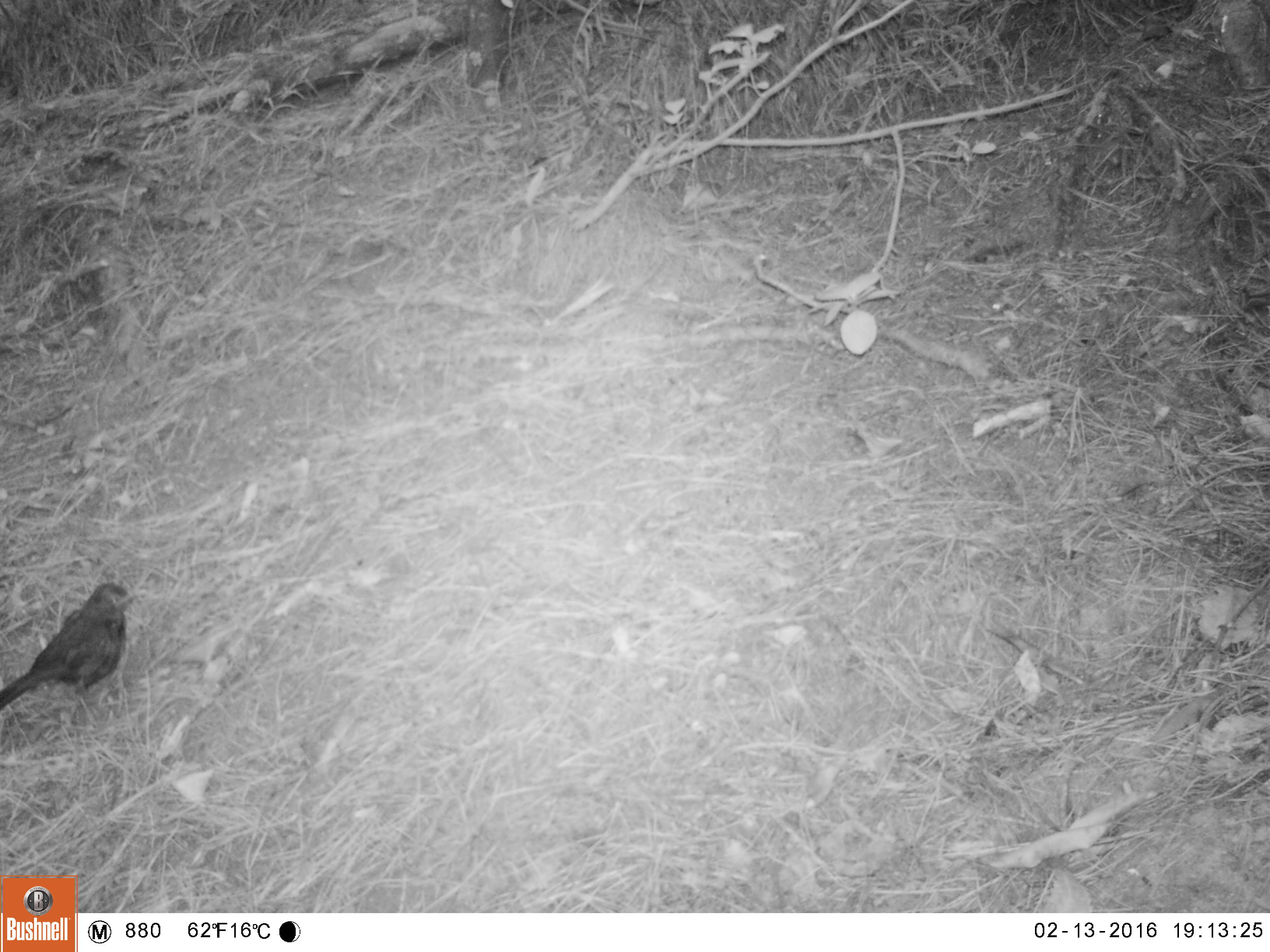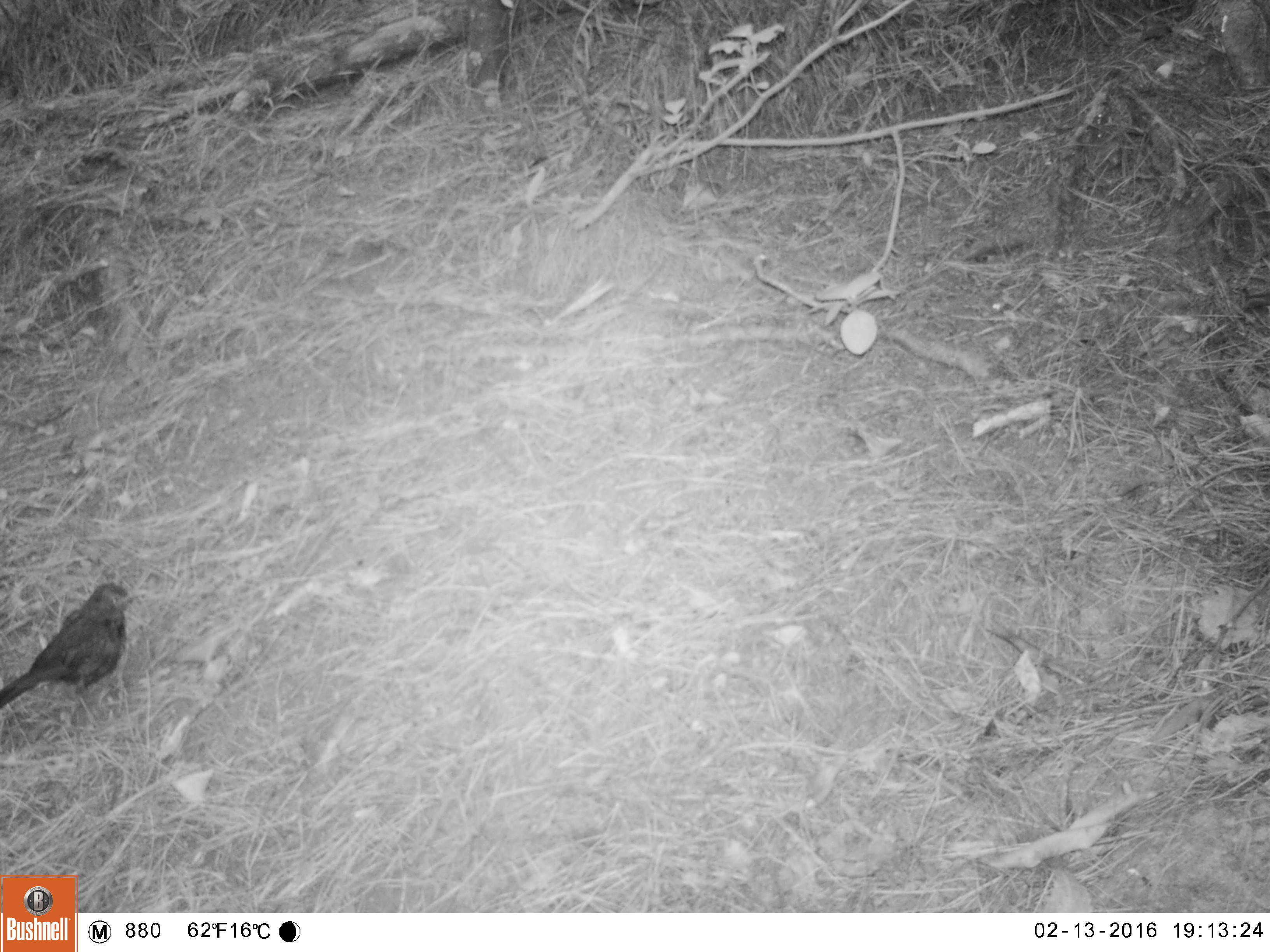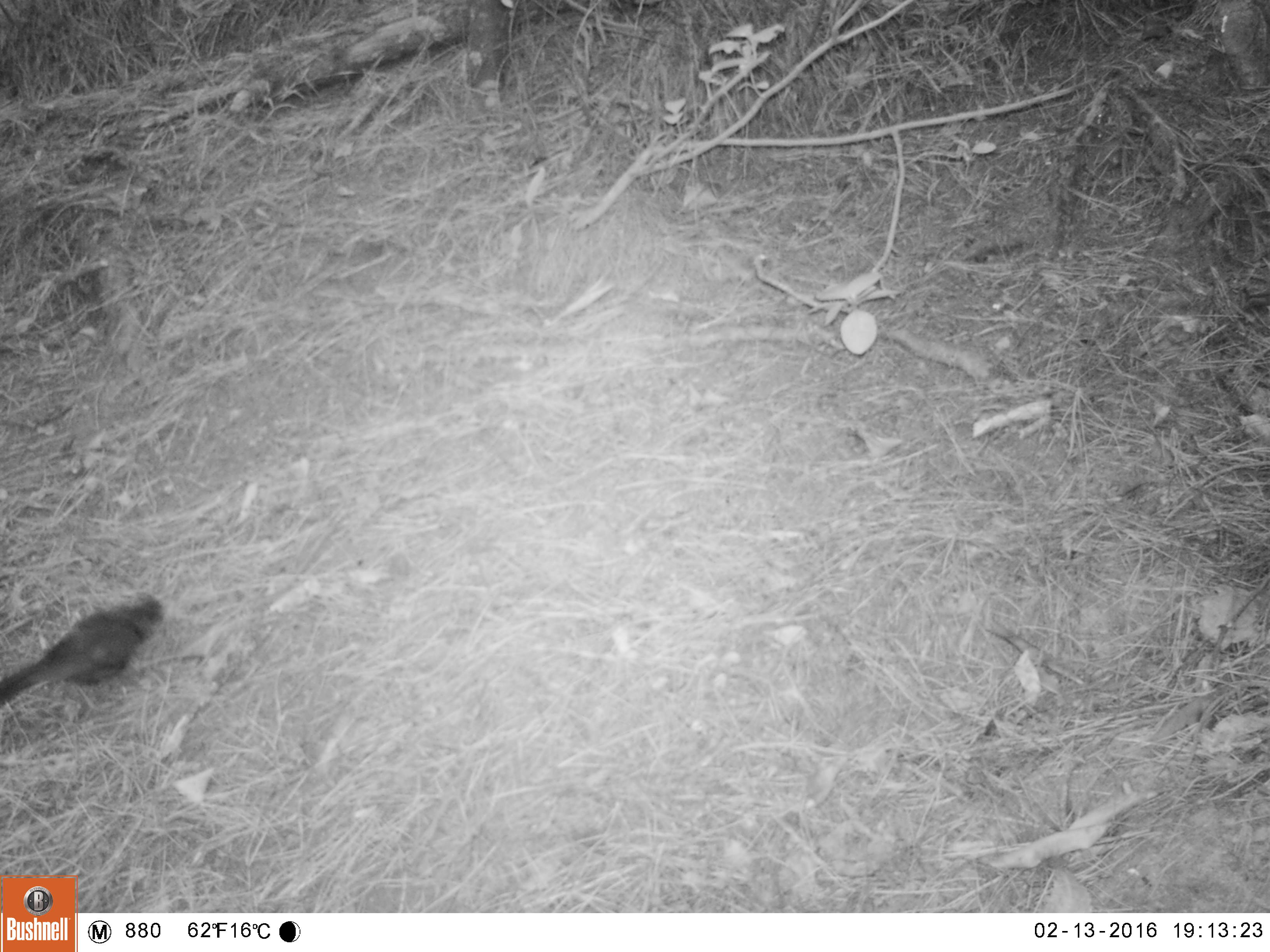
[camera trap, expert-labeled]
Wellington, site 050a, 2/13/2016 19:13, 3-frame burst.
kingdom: Animalia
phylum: Chordata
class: Aves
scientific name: Aves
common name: bird